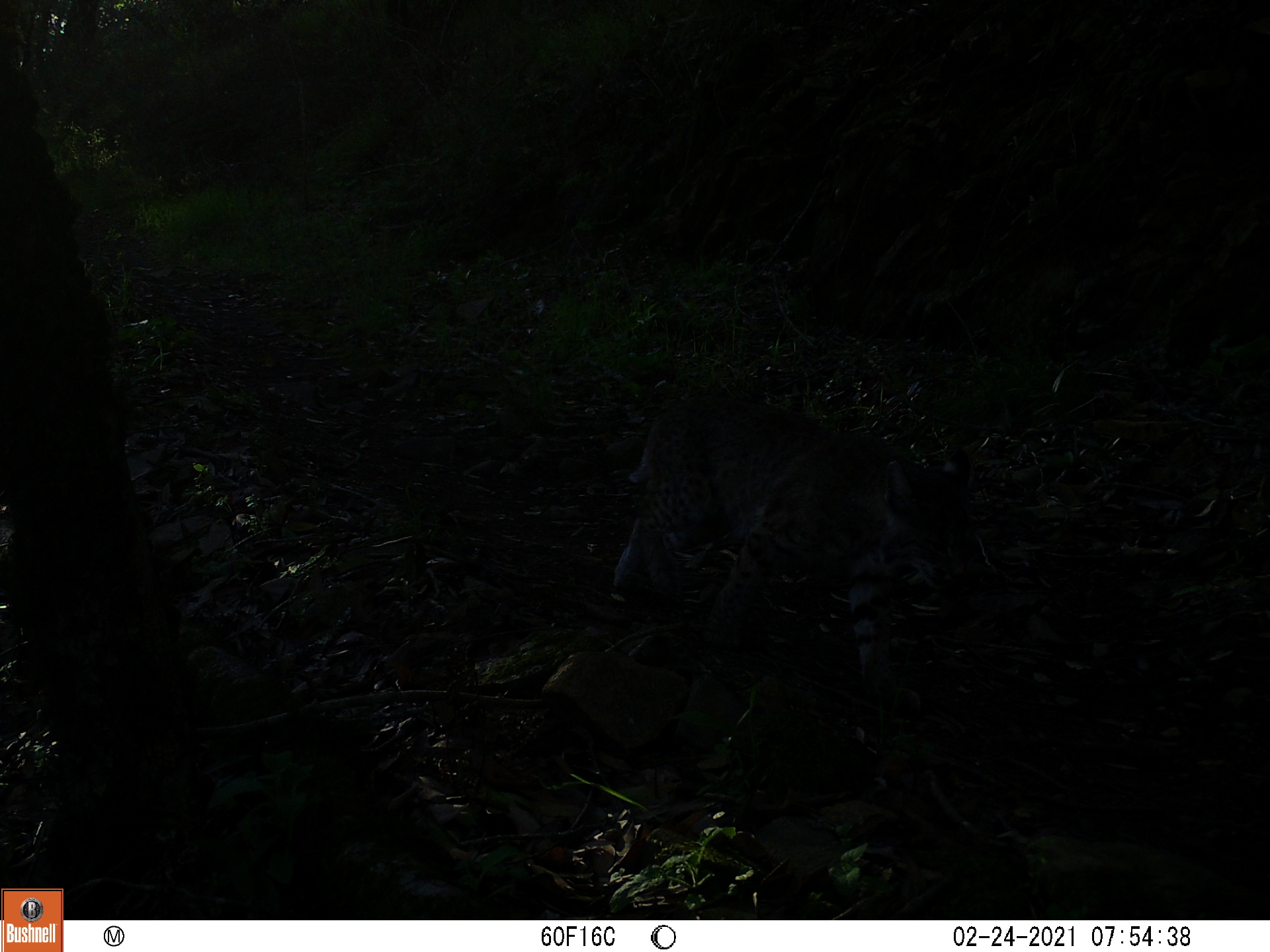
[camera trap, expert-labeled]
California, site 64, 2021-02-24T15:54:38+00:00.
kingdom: Animalia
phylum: Chordata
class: Mammalia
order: Carnivora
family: Felidae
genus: Lynx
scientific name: Lynx rufus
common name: bobcat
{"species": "bobcat (Lynx rufus)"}